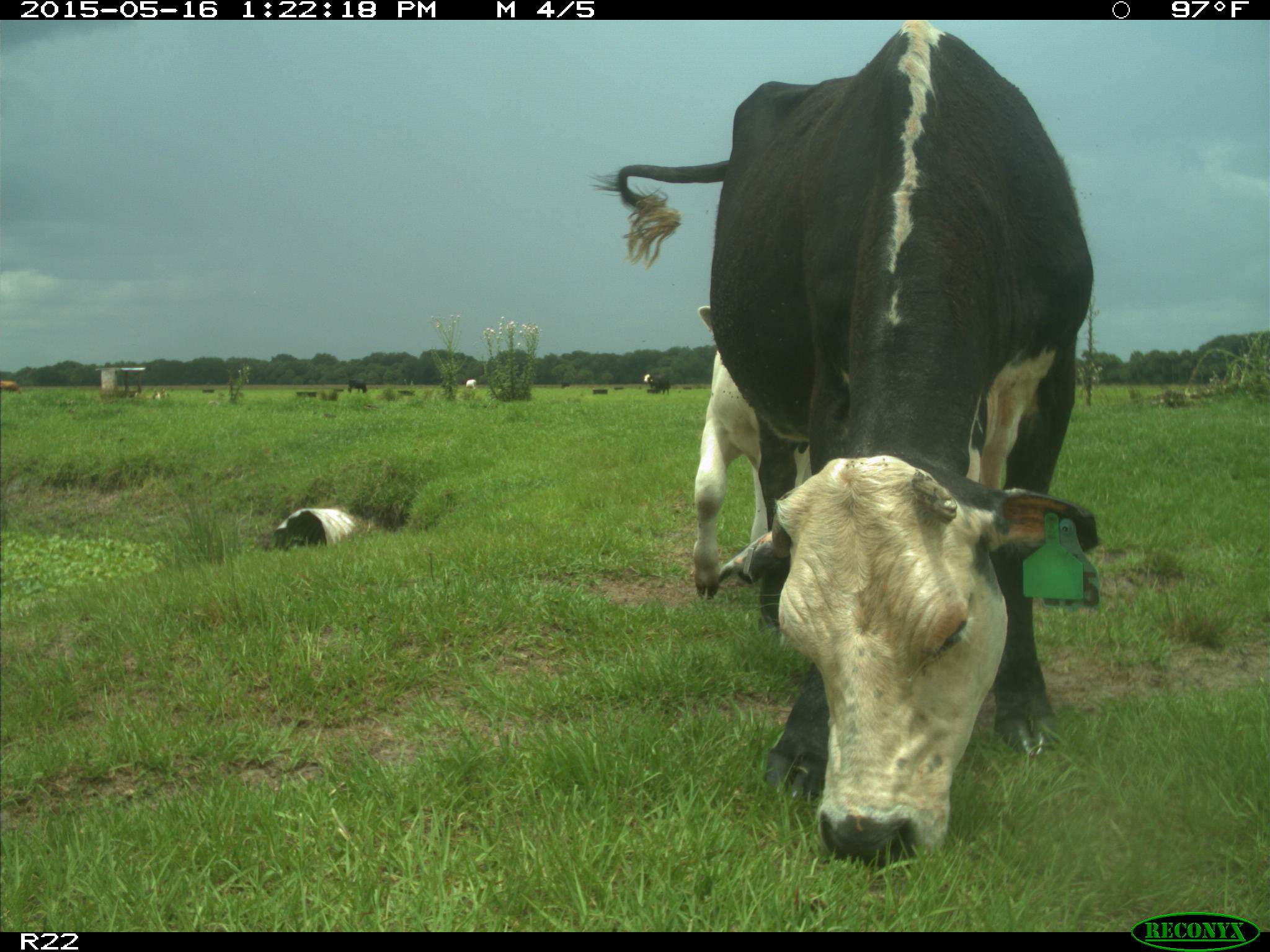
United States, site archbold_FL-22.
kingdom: Animalia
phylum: Chordata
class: Mammalia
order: Artiodactyla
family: Bovidae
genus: Bos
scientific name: Bos taurus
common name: domestic cow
Bos taurus (domestic cow).